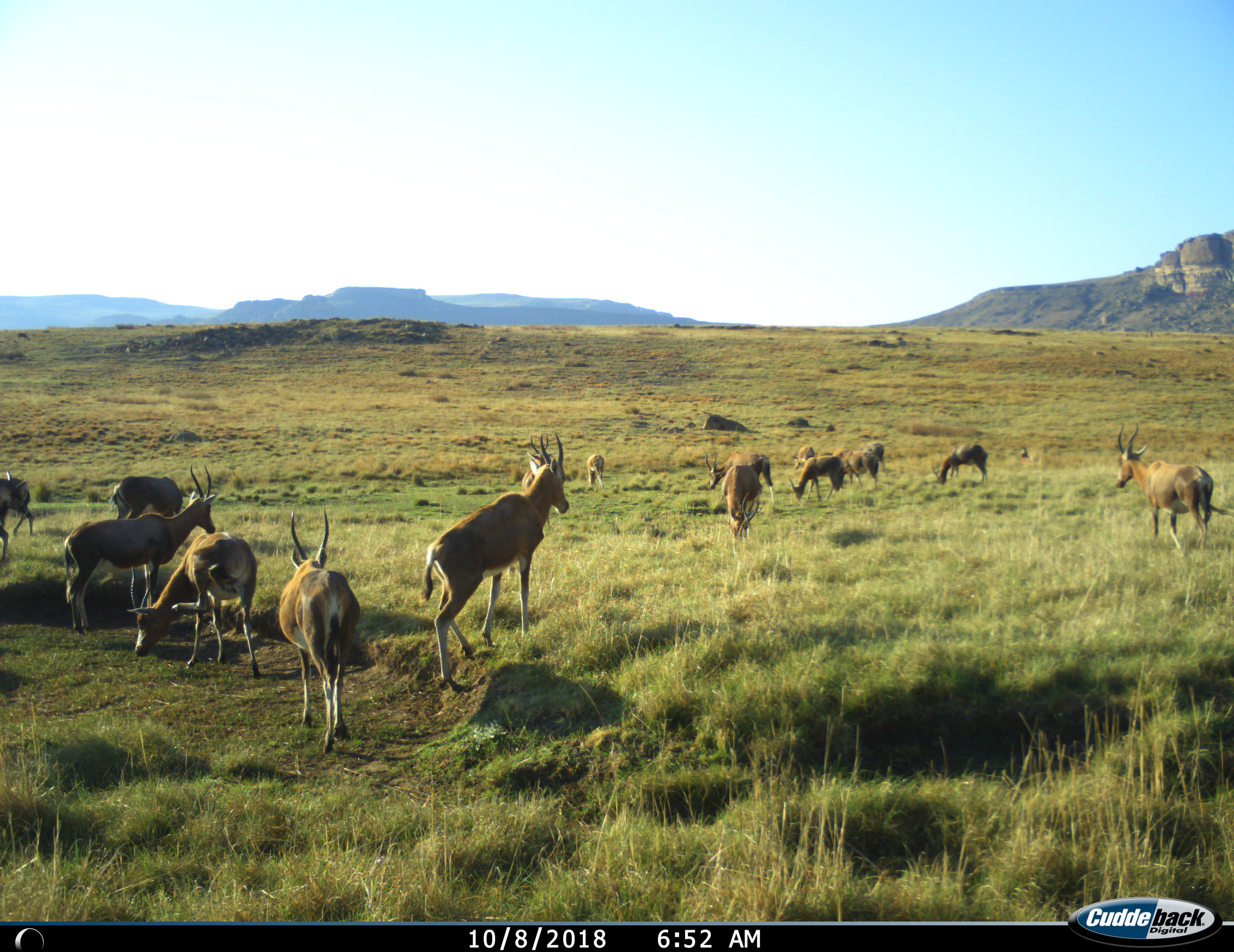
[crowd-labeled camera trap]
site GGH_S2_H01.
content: unidentified animal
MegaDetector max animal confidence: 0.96